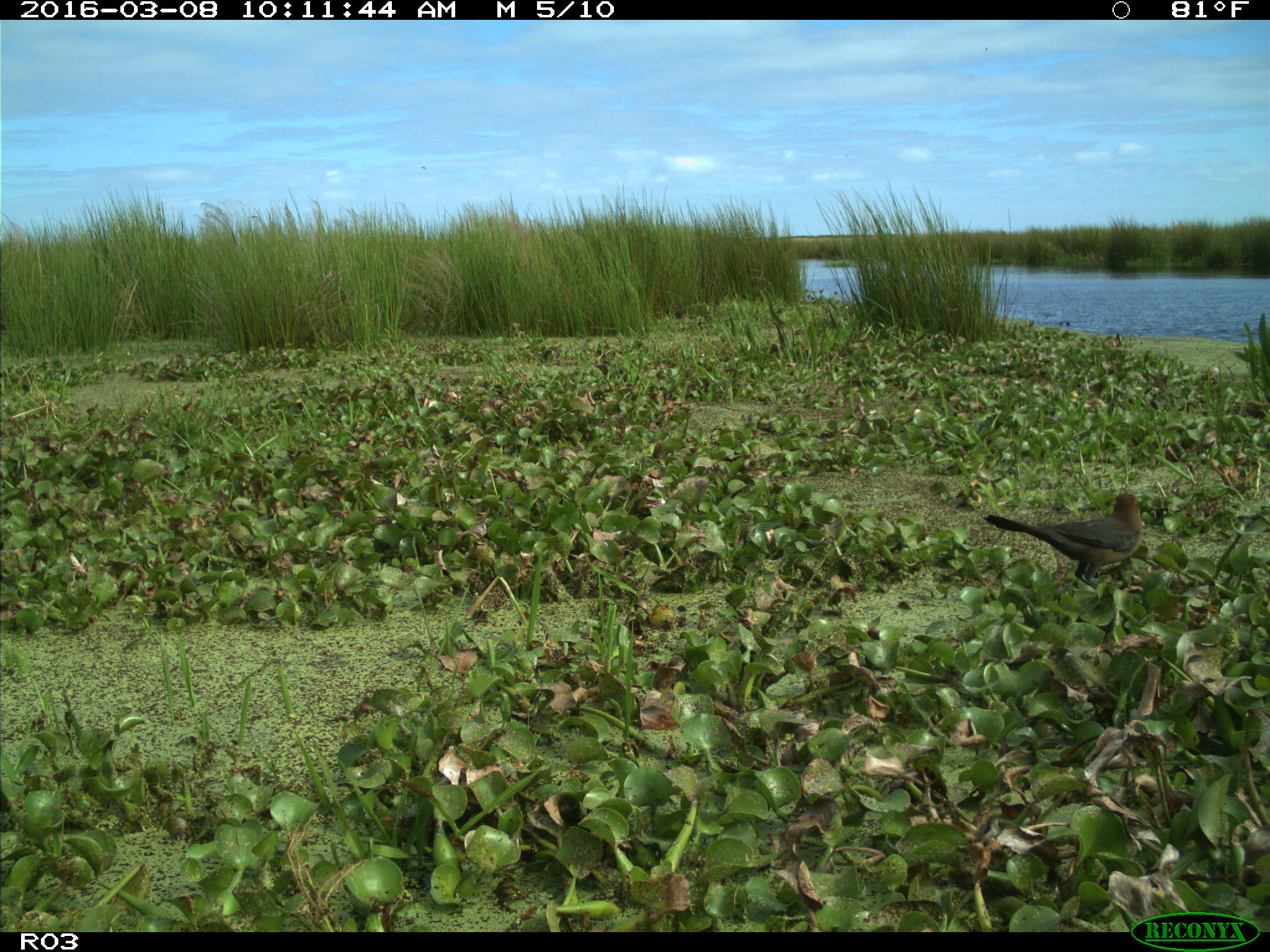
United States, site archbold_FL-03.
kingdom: Animalia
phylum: Chordata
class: Aves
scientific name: Aves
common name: birds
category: unidentified bird